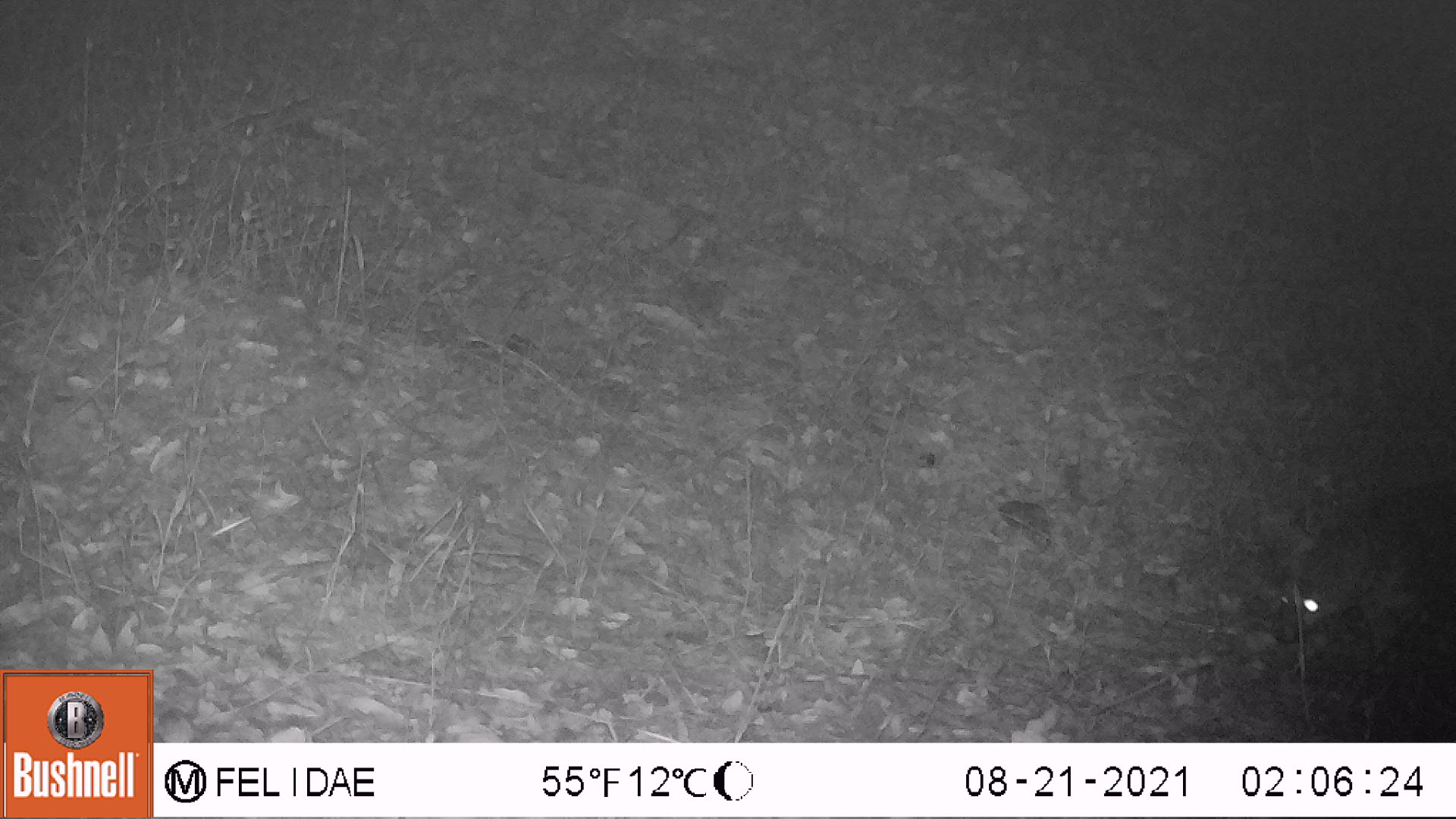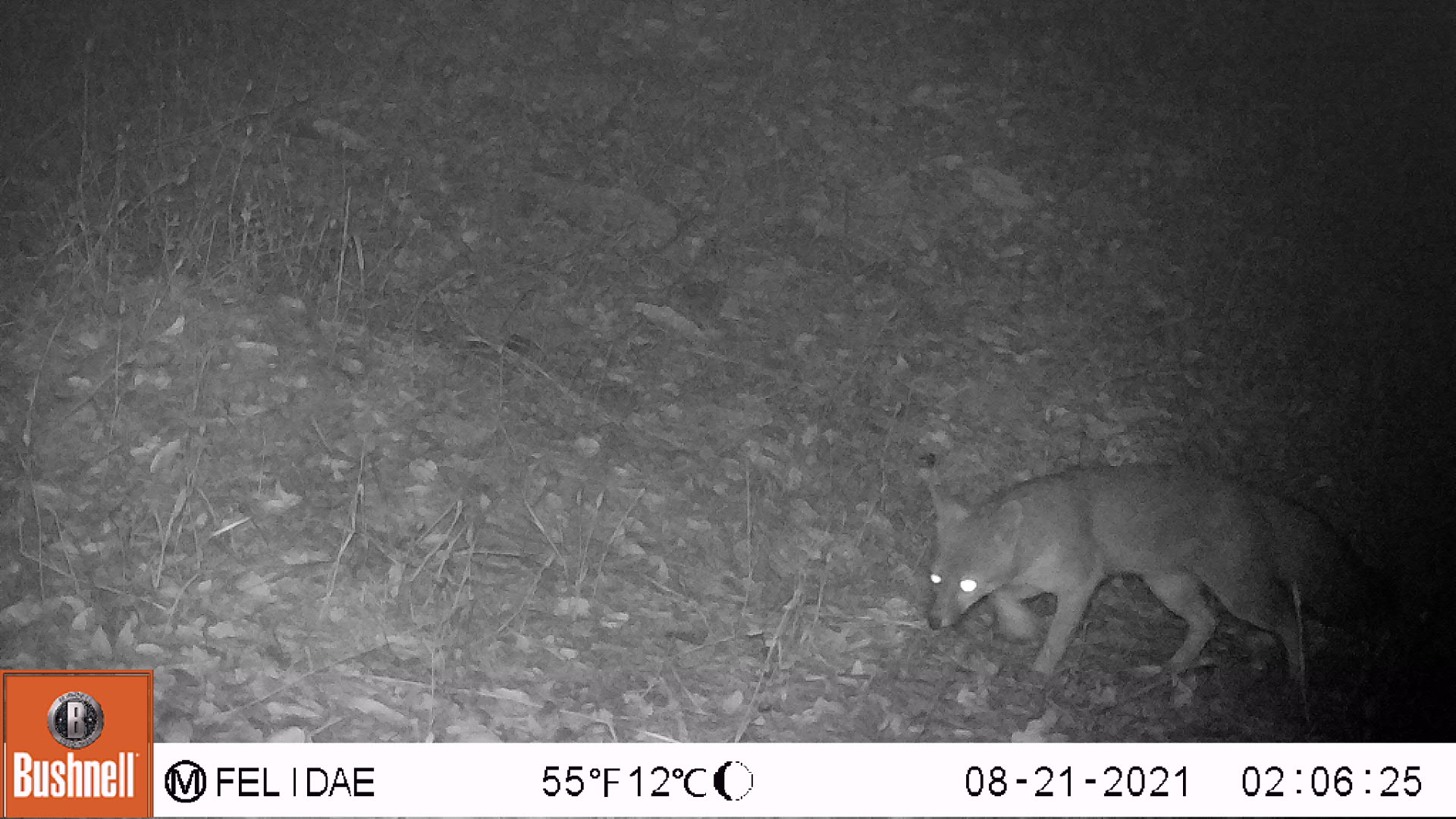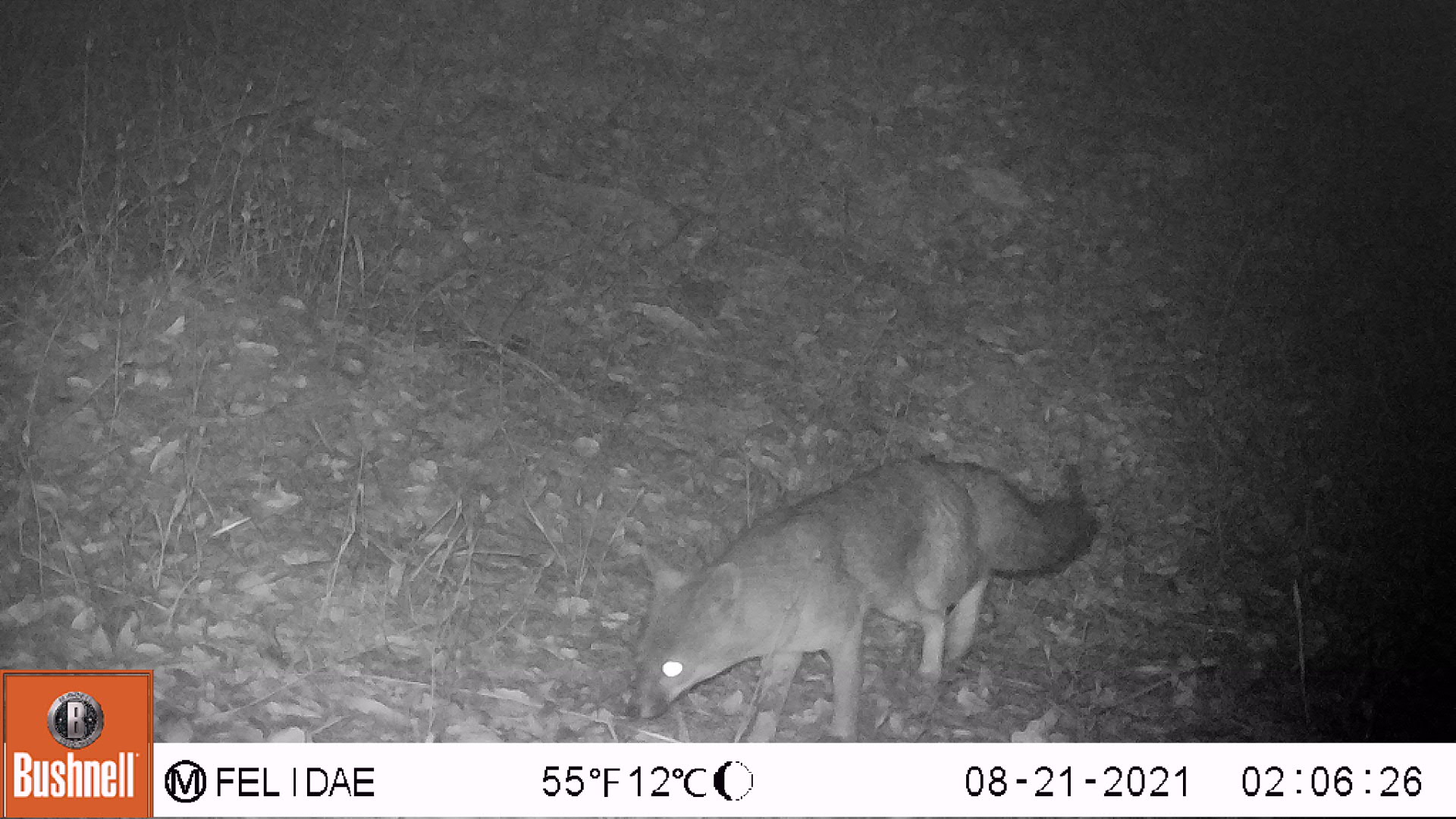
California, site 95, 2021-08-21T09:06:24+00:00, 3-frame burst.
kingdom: Animalia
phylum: Chordata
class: Mammalia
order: Carnivora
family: Canidae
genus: Urocyon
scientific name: Urocyon cinereoargenteus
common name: gray fox